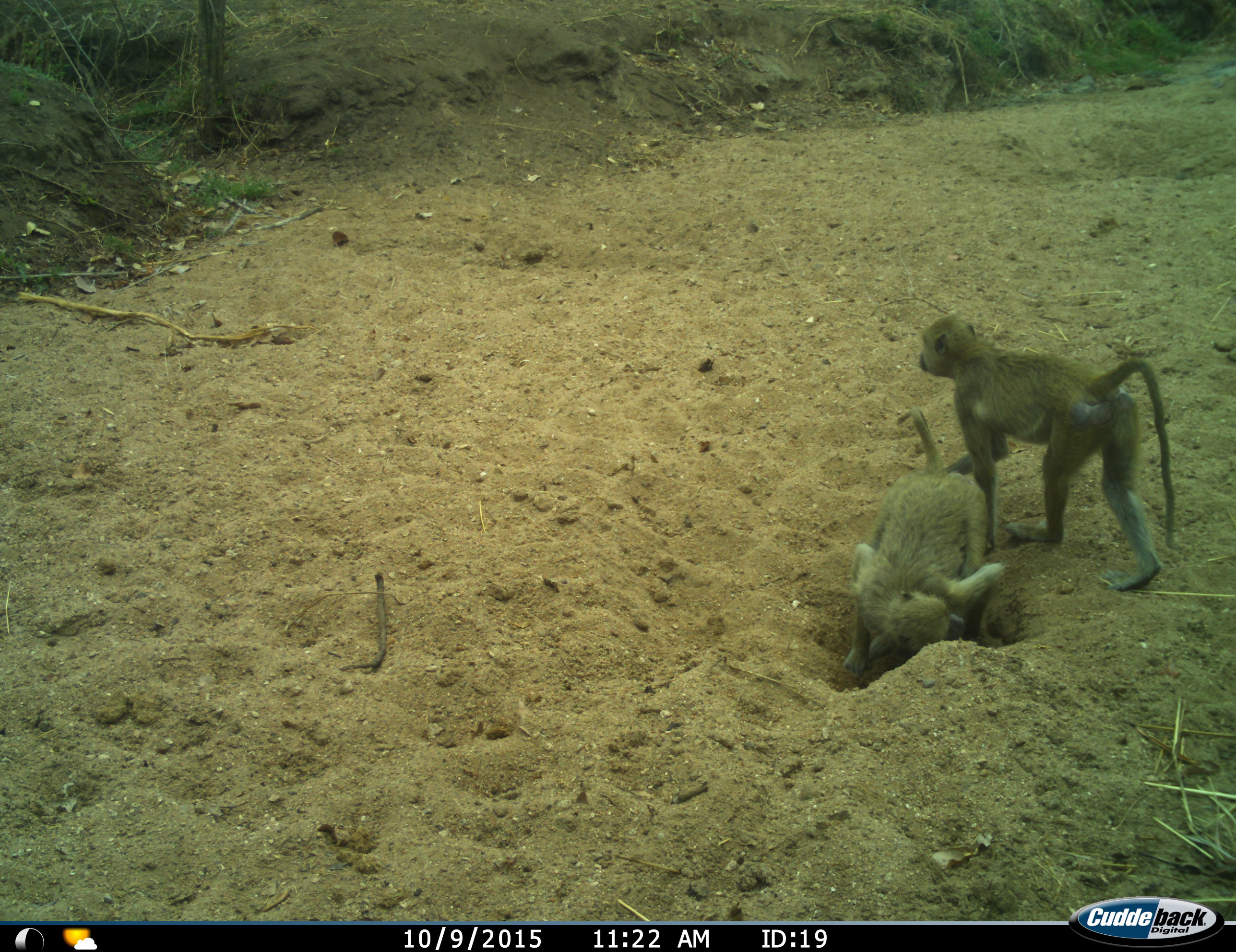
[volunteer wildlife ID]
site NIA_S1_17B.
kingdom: Animalia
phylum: Chordata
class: Mammalia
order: Primates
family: Cercopithecidae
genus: Papio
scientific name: Papio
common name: baboon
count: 2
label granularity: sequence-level